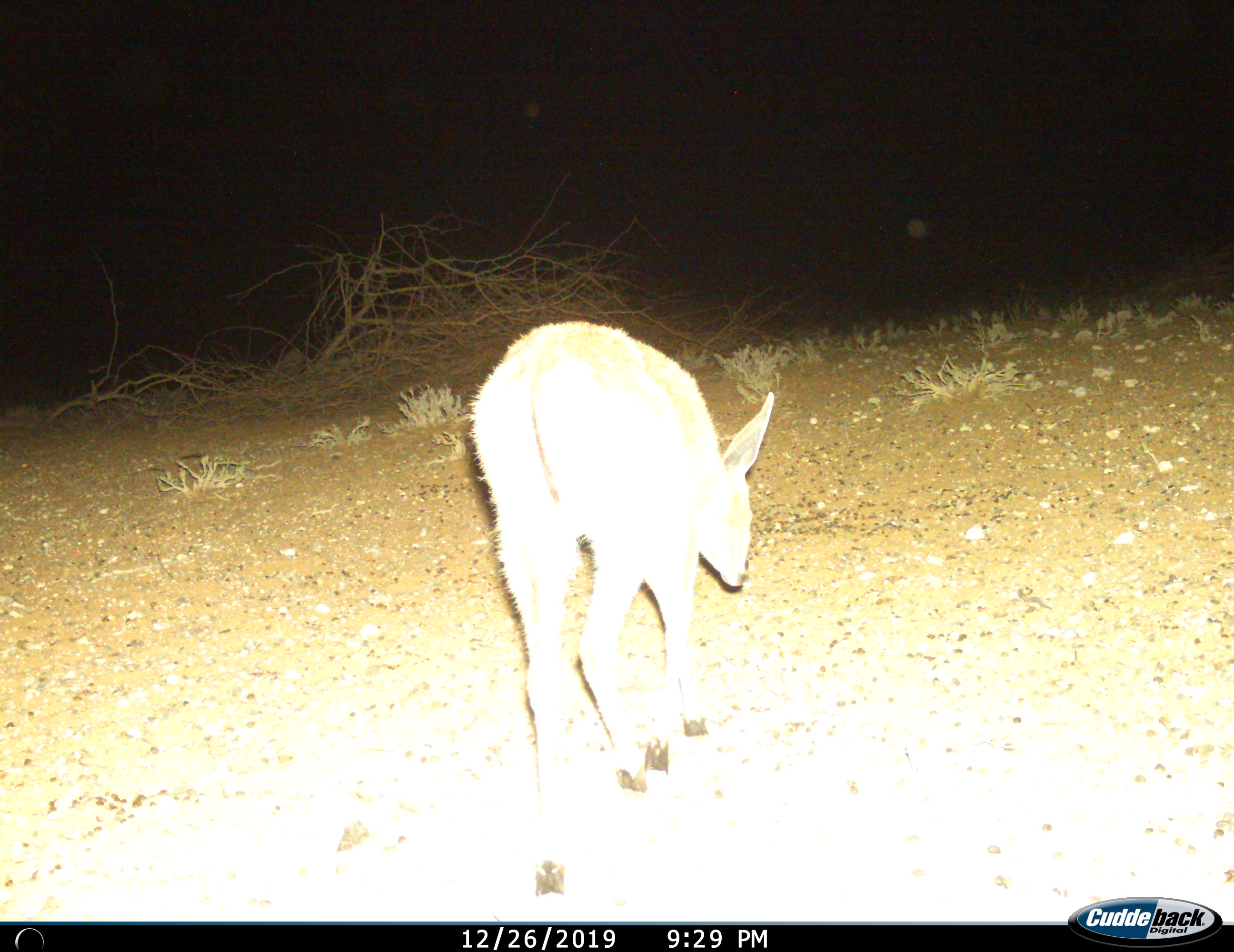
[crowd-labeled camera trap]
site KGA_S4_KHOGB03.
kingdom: Animalia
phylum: Chordata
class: Mammalia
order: Artiodactyla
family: Bovidae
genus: Raphicerus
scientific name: Raphicerus campestris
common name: steenbok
Steenbok (Raphicerus campestris), count 1. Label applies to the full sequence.